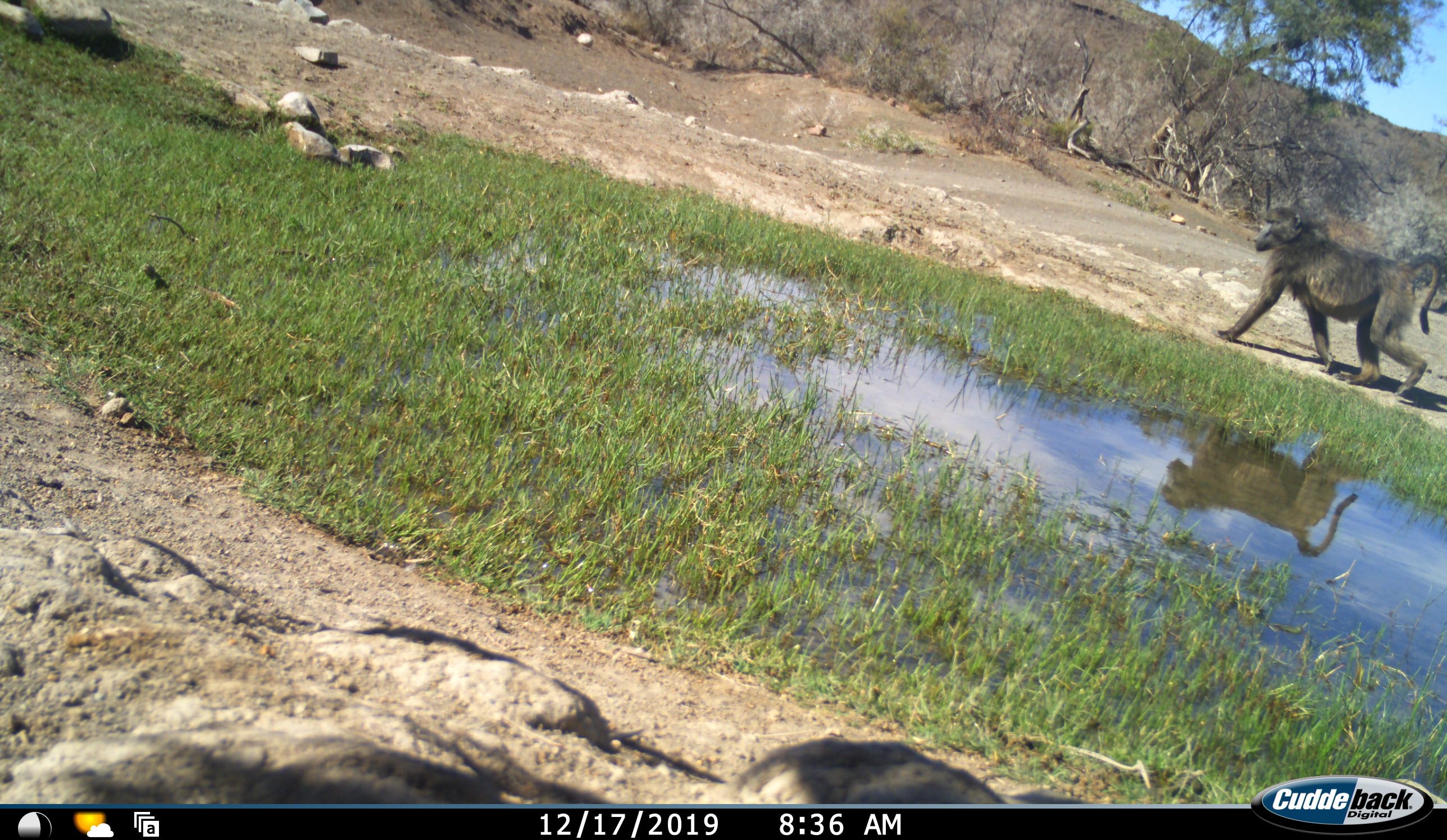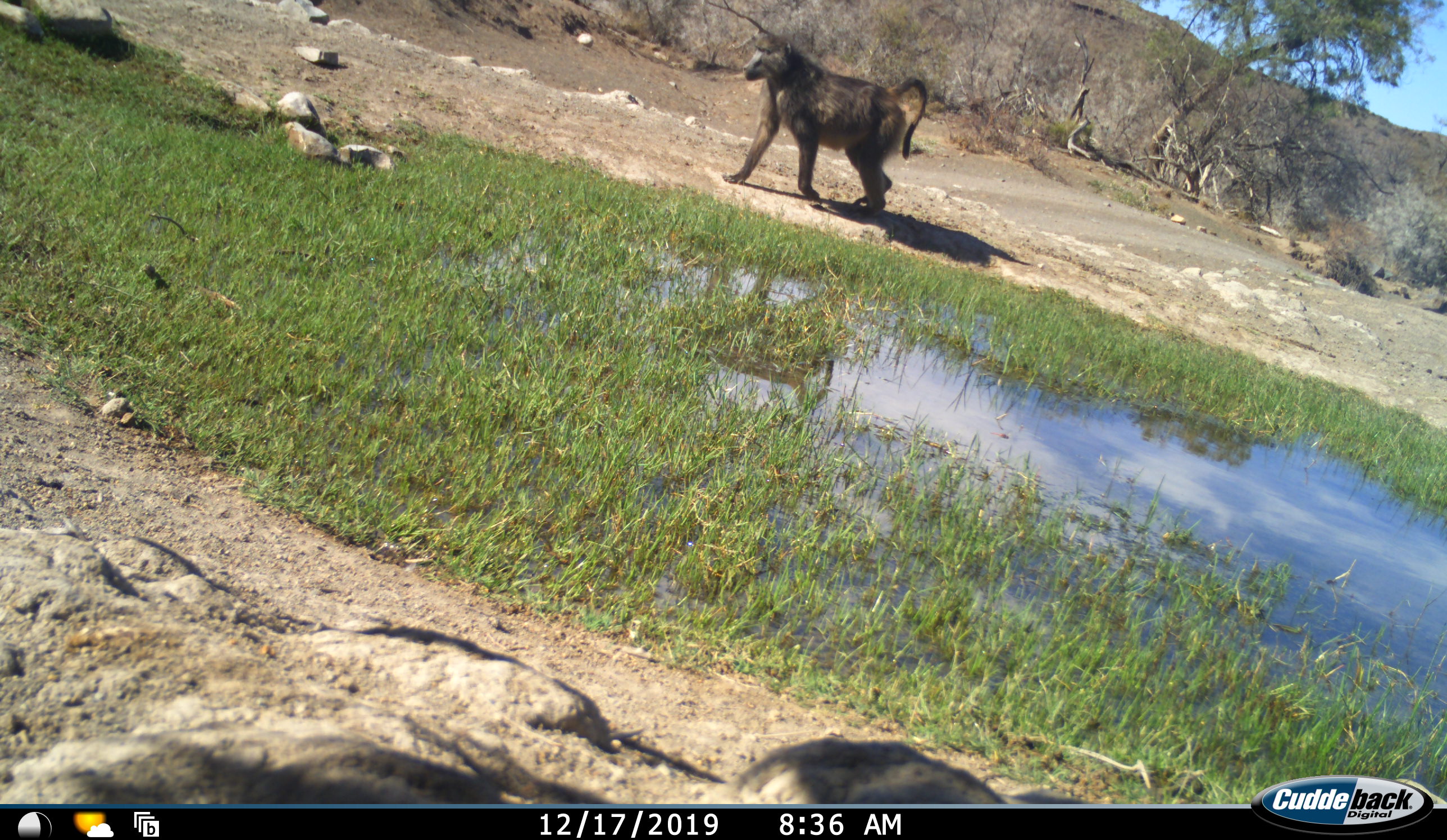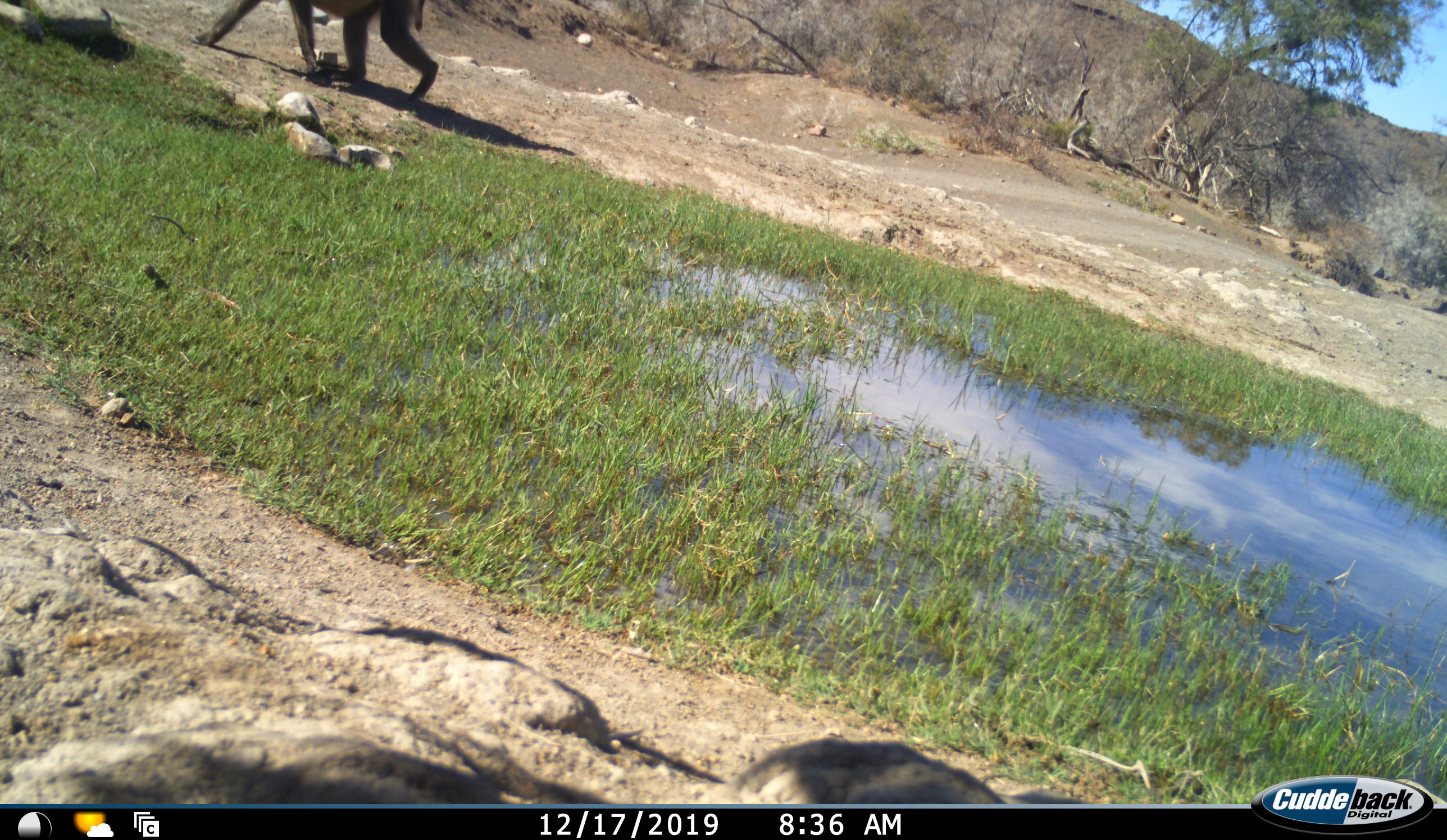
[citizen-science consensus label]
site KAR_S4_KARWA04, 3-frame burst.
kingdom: Animalia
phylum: Chordata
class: Mammalia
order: Primates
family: Cercopithecidae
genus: Papio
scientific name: Papio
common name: baboon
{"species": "baboon (Papio)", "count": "1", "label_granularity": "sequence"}